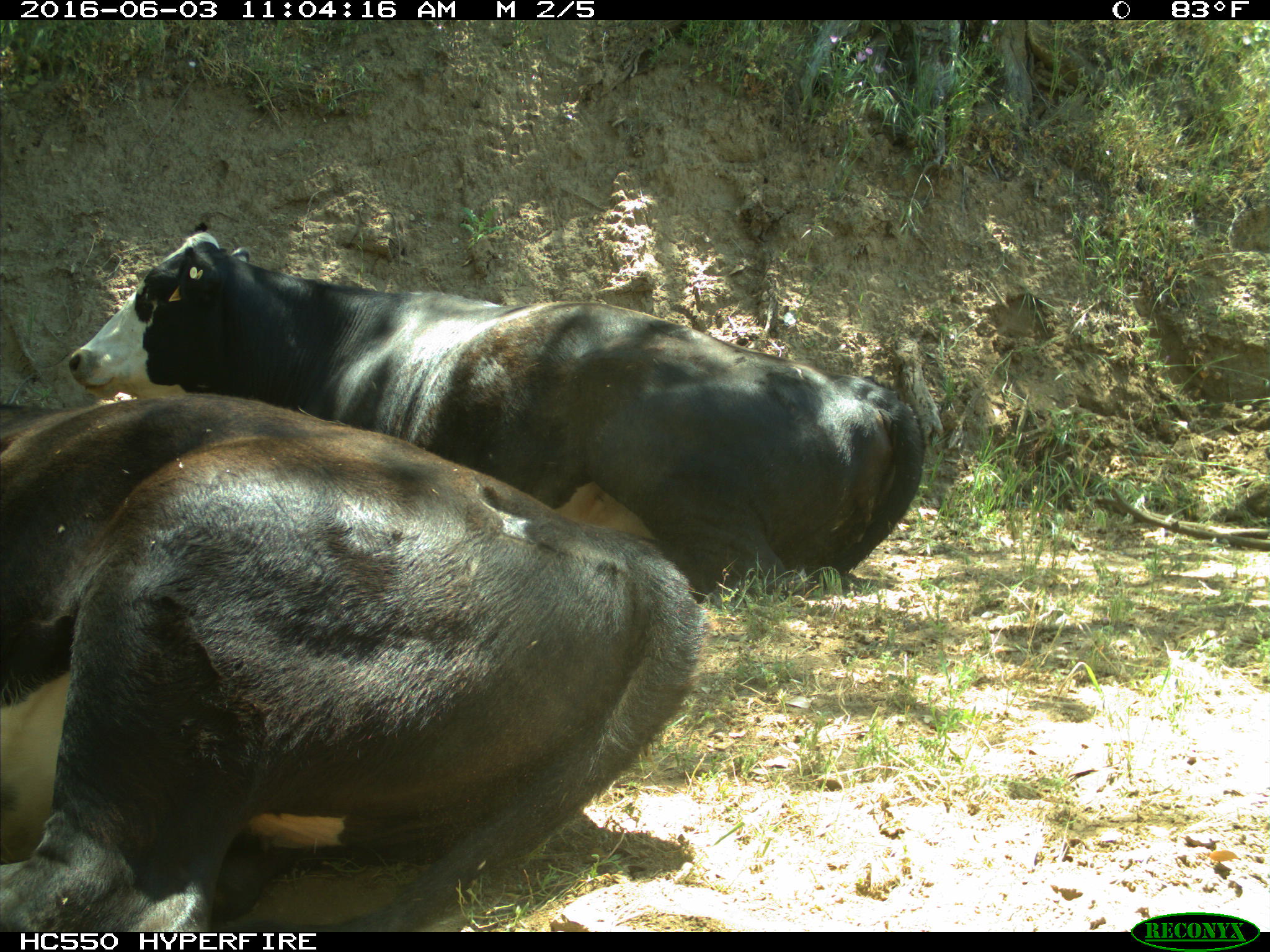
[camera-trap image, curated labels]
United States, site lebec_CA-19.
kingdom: Animalia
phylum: Chordata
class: Mammalia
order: Artiodactyla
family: Bovidae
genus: Bos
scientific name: Bos taurus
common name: domestic cow